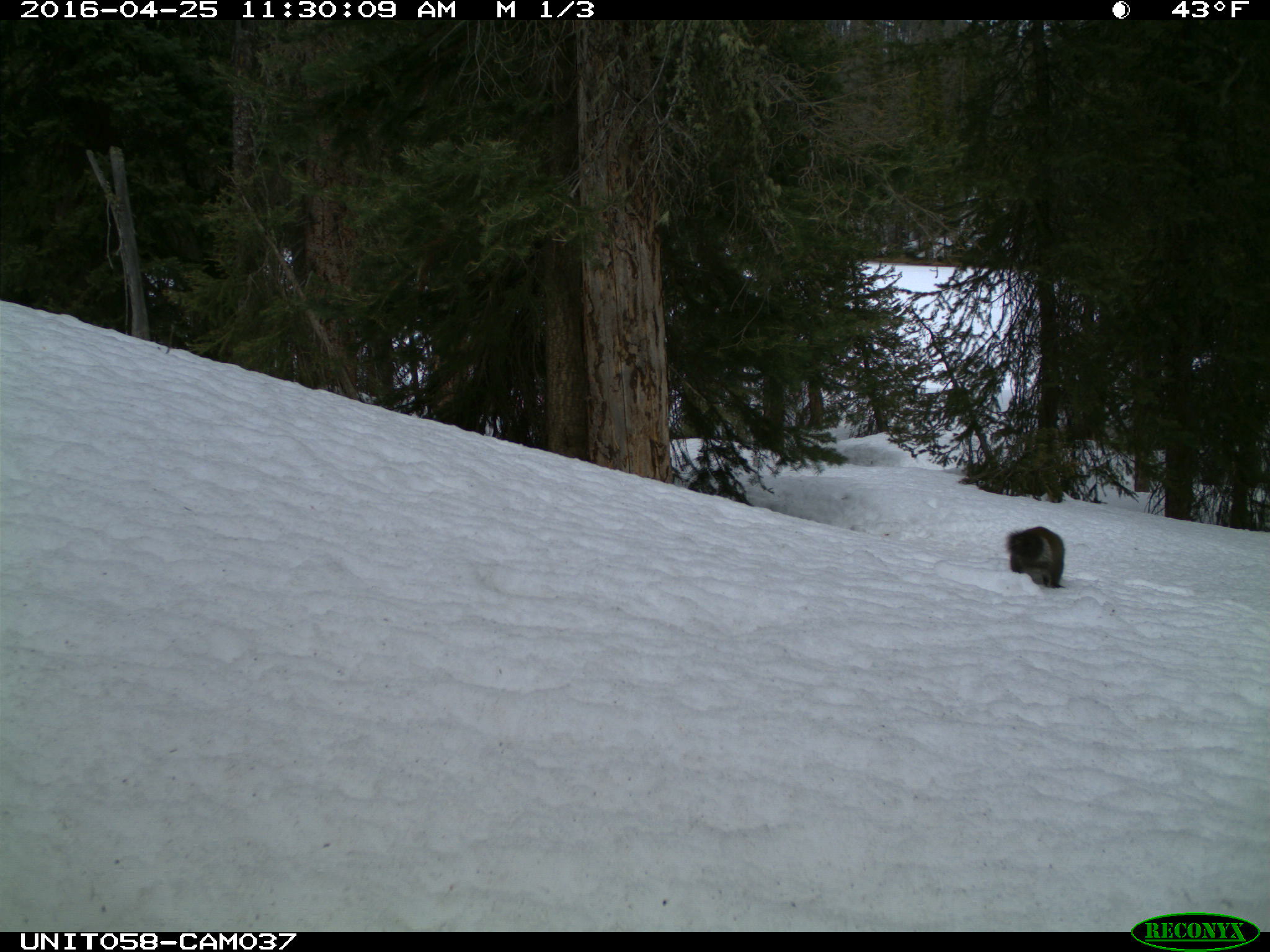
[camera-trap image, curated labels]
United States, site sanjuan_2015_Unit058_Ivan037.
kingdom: Animalia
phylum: Chordata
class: Mammalia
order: Rodentia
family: Sciuridae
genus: Tamiasciurus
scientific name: Tamiasciurus hudsonicus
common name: american red squirrel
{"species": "Tamiasciurus hudsonicus (american red squirrel)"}